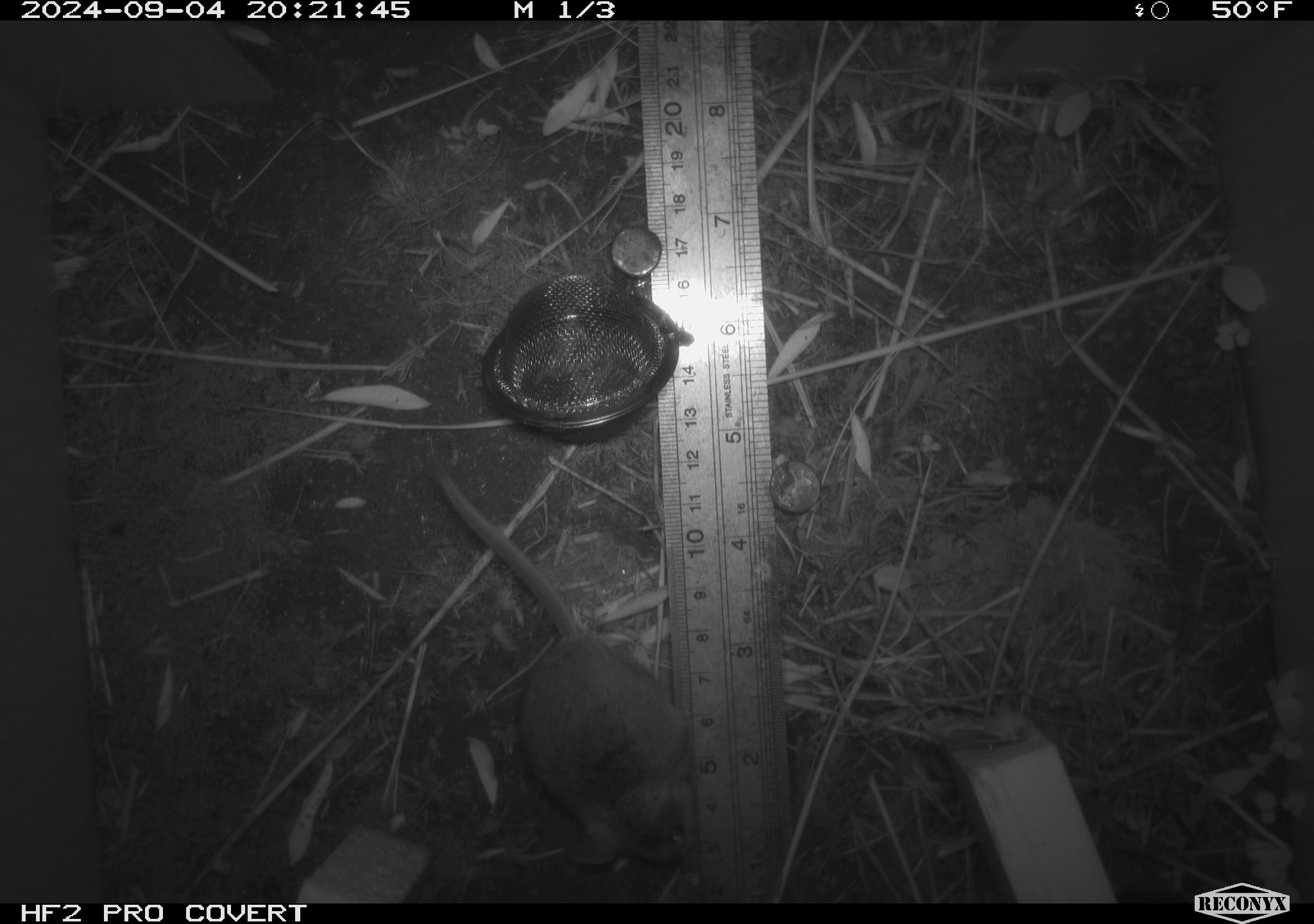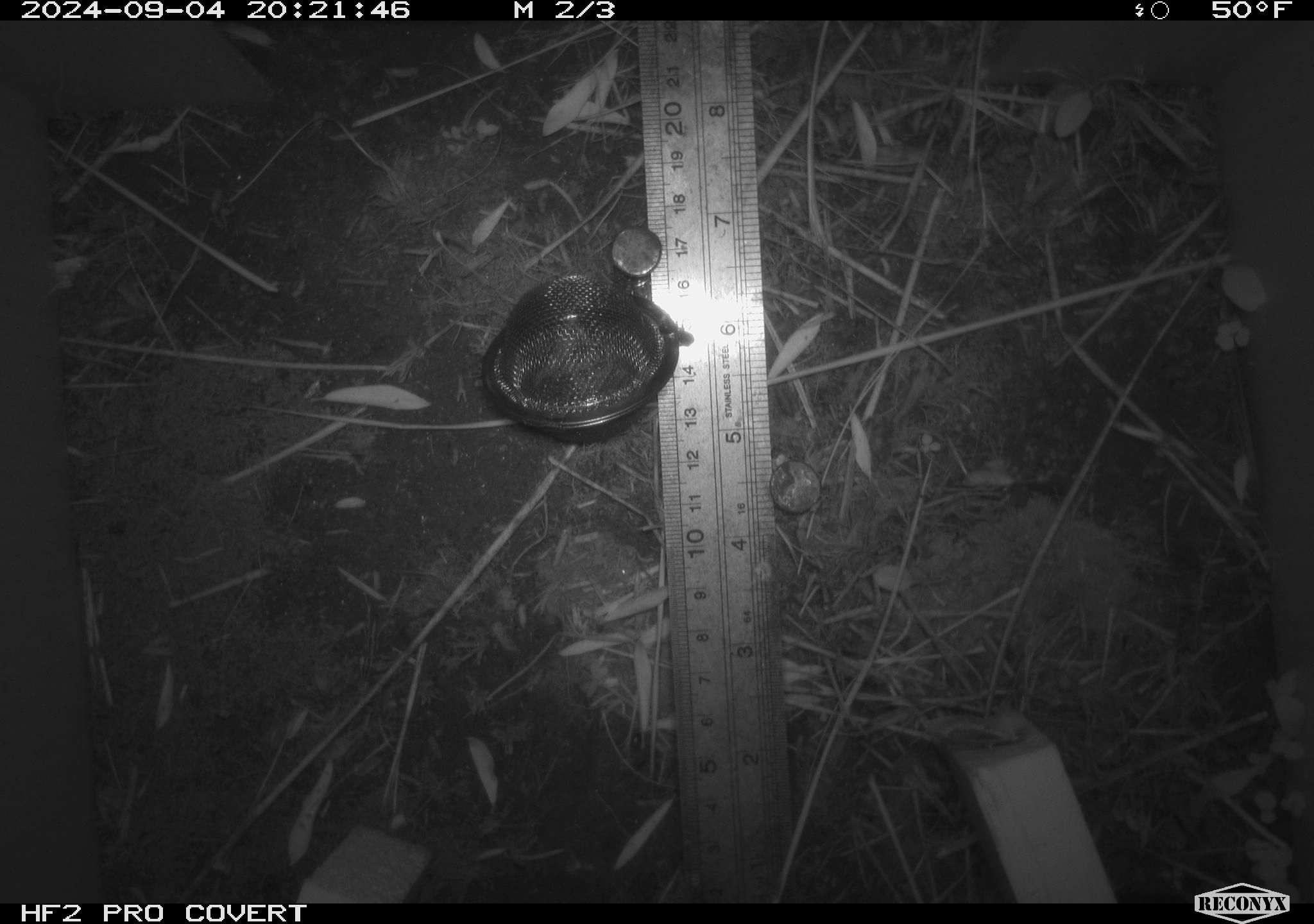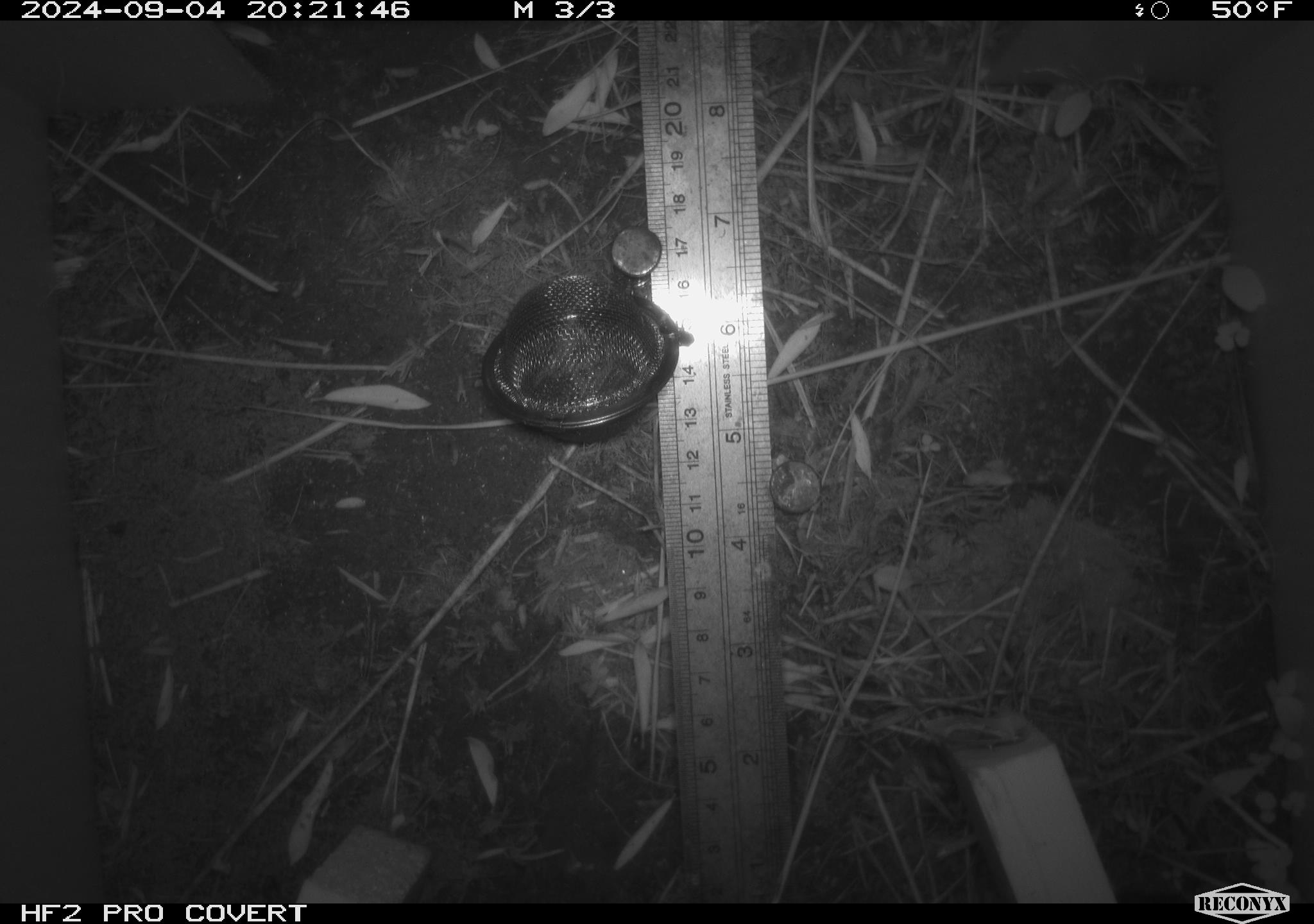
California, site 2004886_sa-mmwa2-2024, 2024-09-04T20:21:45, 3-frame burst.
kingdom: Animalia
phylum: Chordata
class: Mammalia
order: Rodentia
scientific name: Rodentia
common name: mouse species